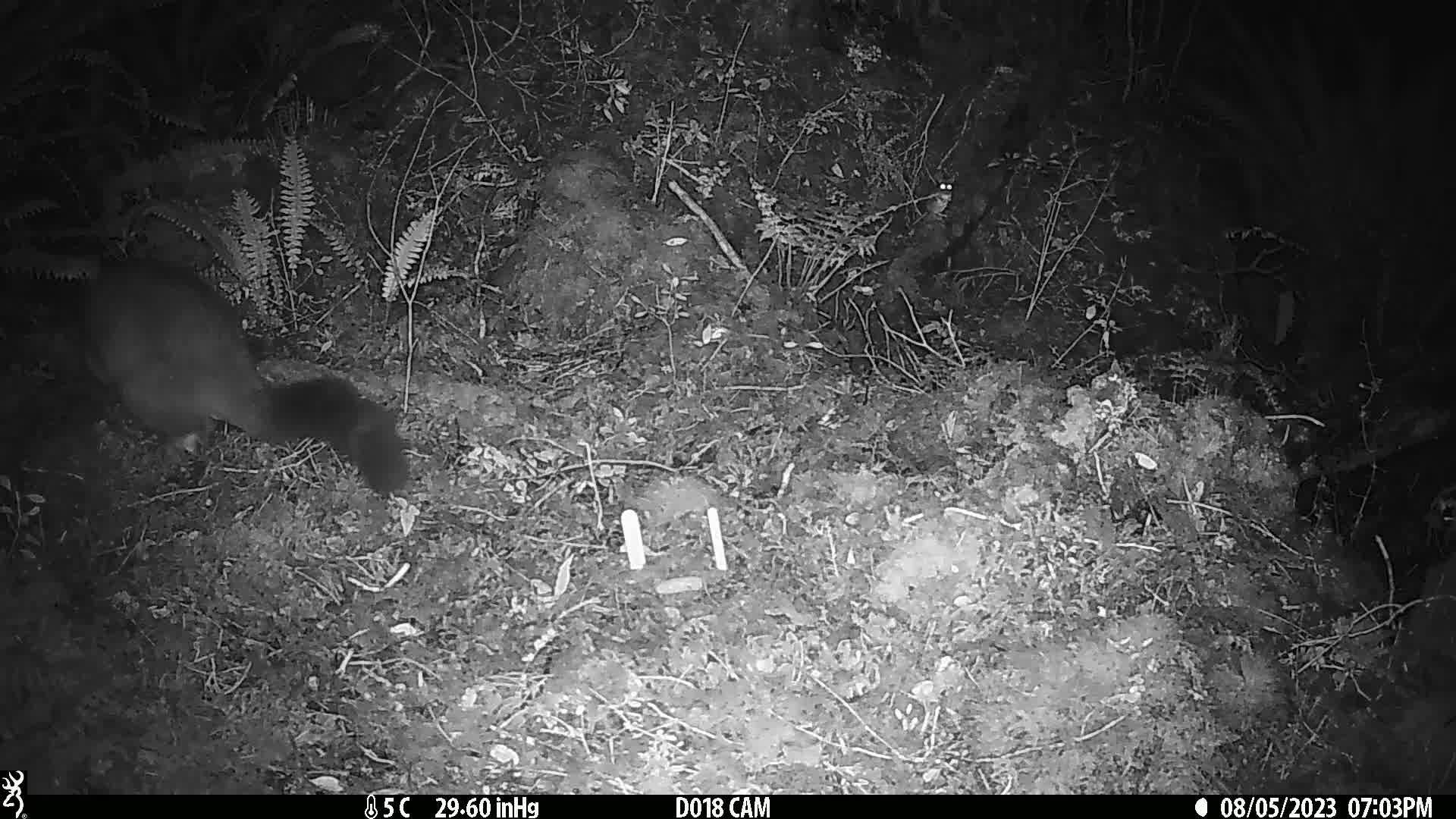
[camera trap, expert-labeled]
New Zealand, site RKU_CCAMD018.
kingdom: Animalia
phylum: Chordata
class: Mammalia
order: Diprotodontia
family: Phalangeridae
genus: Trichosurus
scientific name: Trichosurus vulpecula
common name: common brushtail possum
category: possum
Possum (common brushtail possum) (Trichosurus vulpecula).